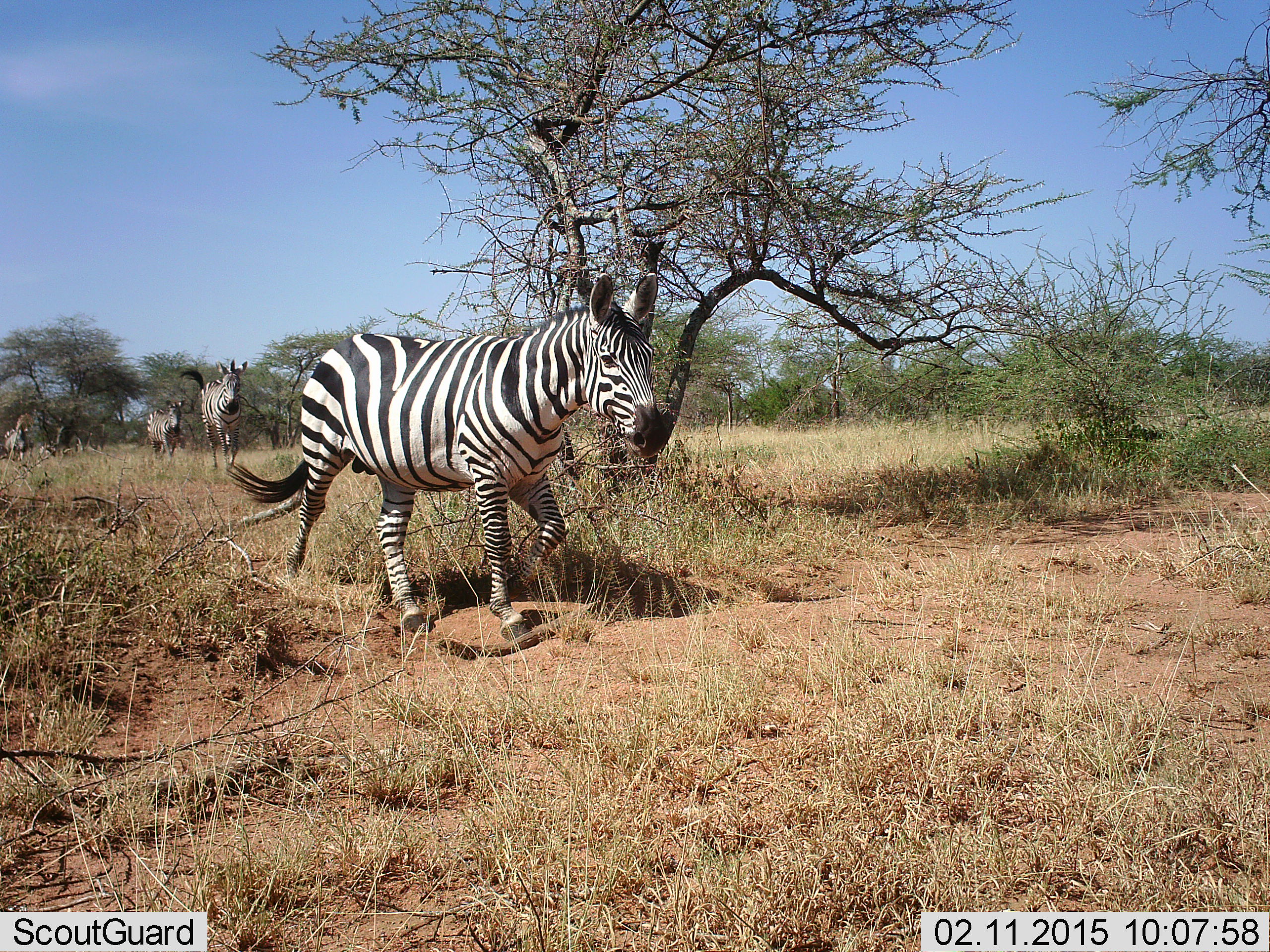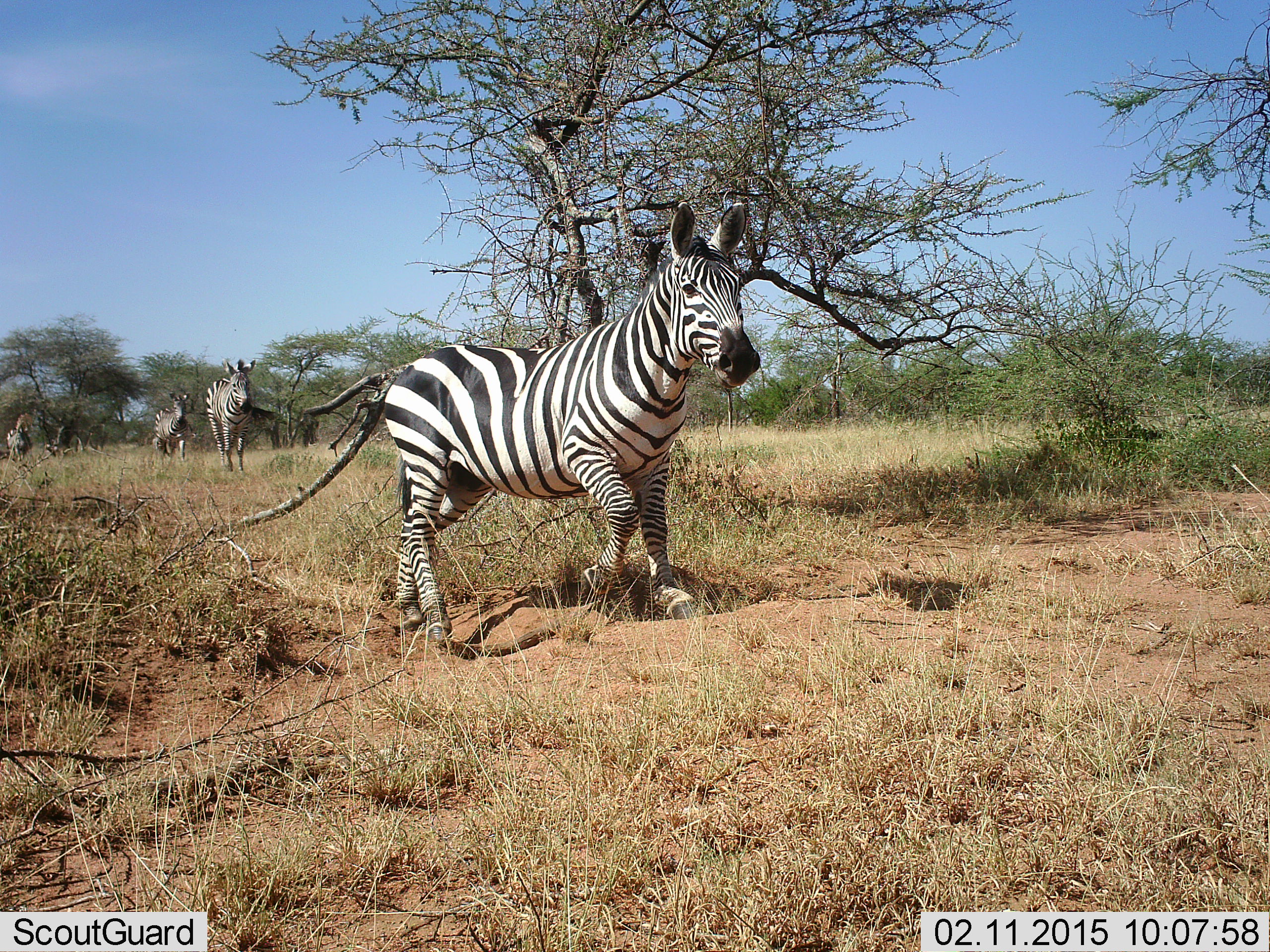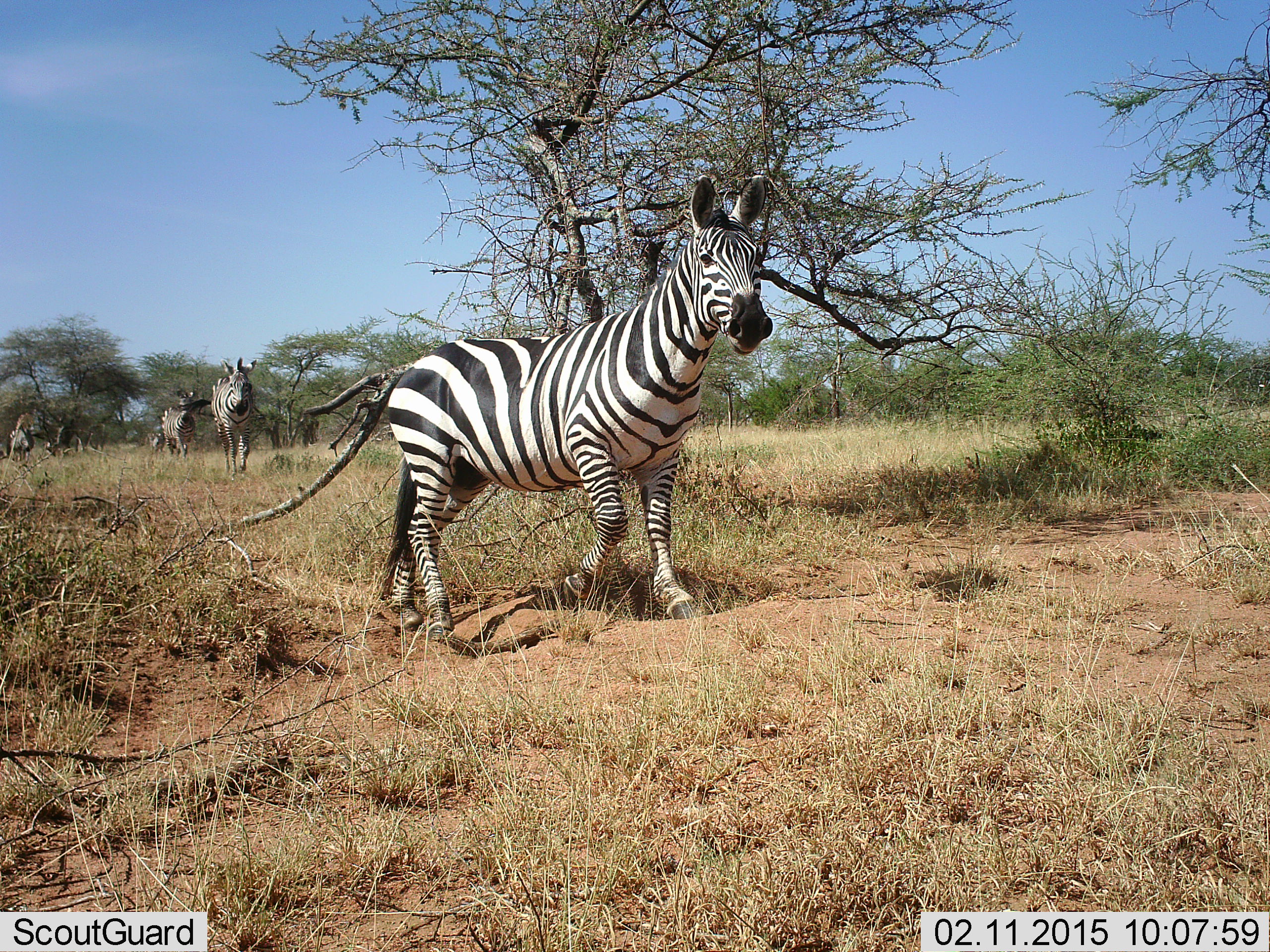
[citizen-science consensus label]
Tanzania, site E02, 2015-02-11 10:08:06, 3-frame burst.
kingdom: Animalia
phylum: Chordata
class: Mammalia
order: Perissodactyla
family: Equidae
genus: Equus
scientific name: Equus quagga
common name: plains zebra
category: zebra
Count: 4.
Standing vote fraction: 11%.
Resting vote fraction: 0%.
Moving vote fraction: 89%.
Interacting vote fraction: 0%.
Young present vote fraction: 0%.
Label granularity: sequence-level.